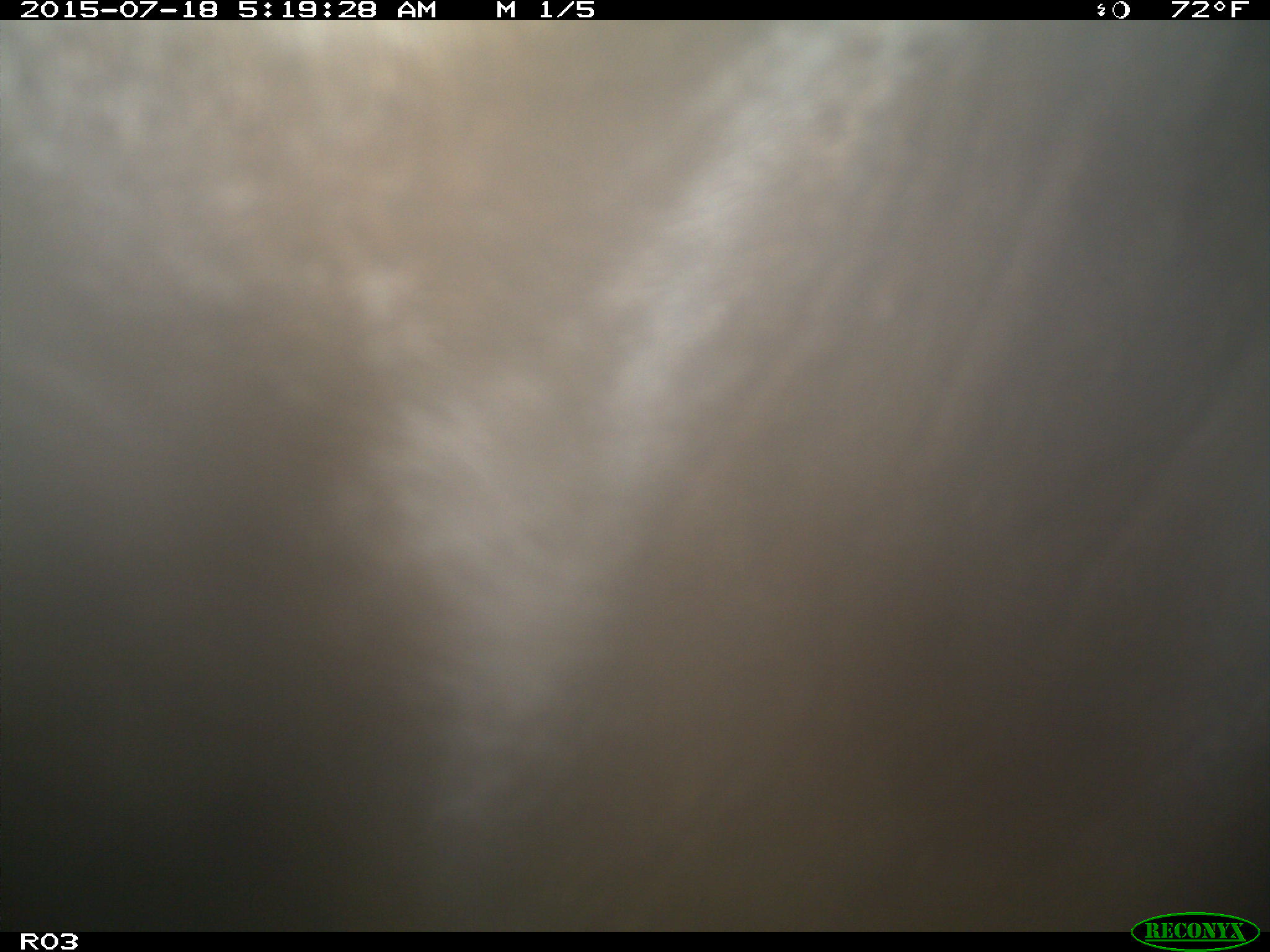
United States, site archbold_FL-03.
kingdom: Animalia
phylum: Chordata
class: Mammalia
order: Artiodactyla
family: Bovidae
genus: Bos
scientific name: Bos taurus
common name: domestic cow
Bos taurus (domestic cow).